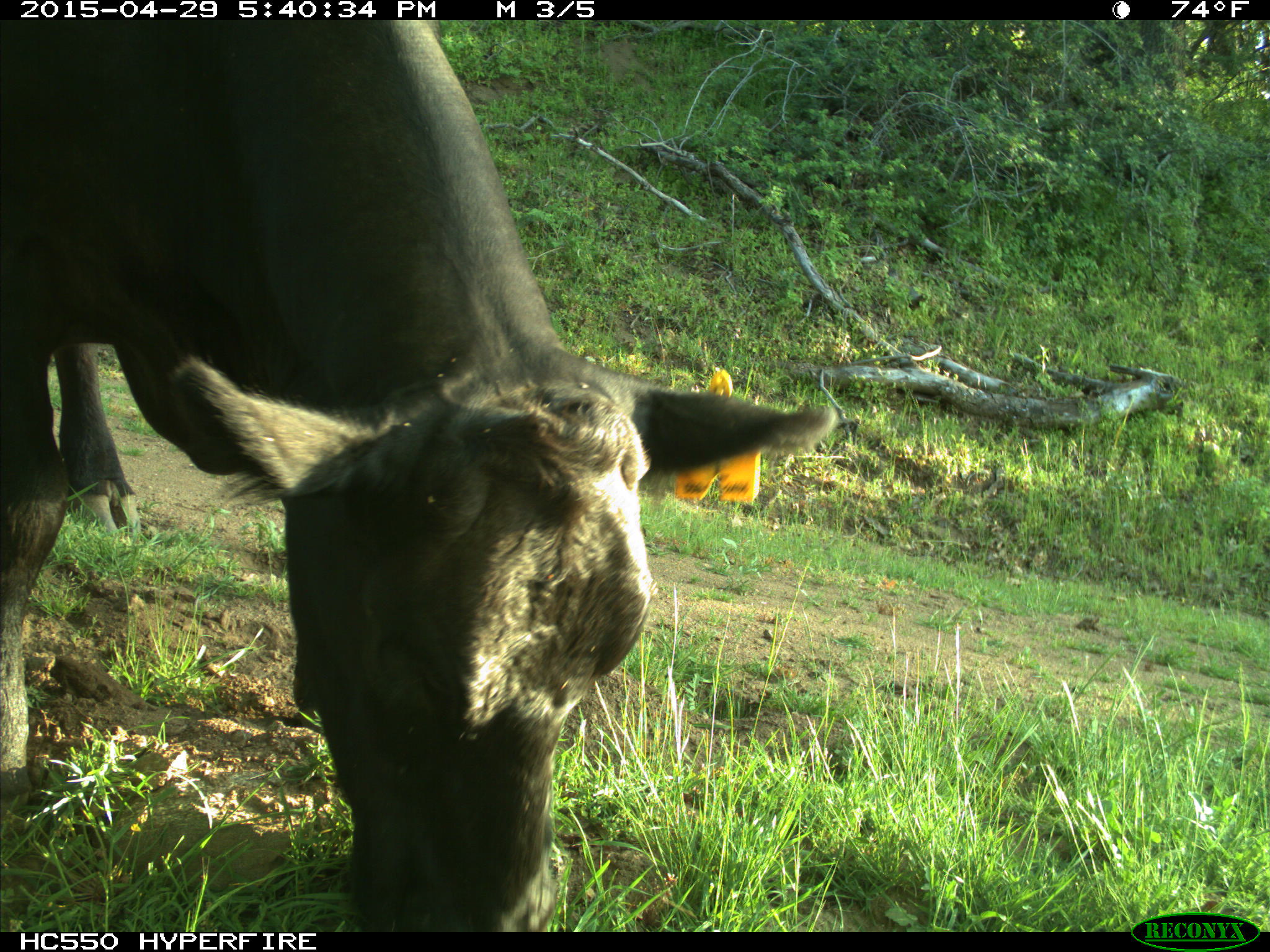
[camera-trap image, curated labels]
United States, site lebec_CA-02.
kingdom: Animalia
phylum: Chordata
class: Mammalia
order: Artiodactyla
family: Bovidae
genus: Bos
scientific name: Bos taurus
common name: domestic cow